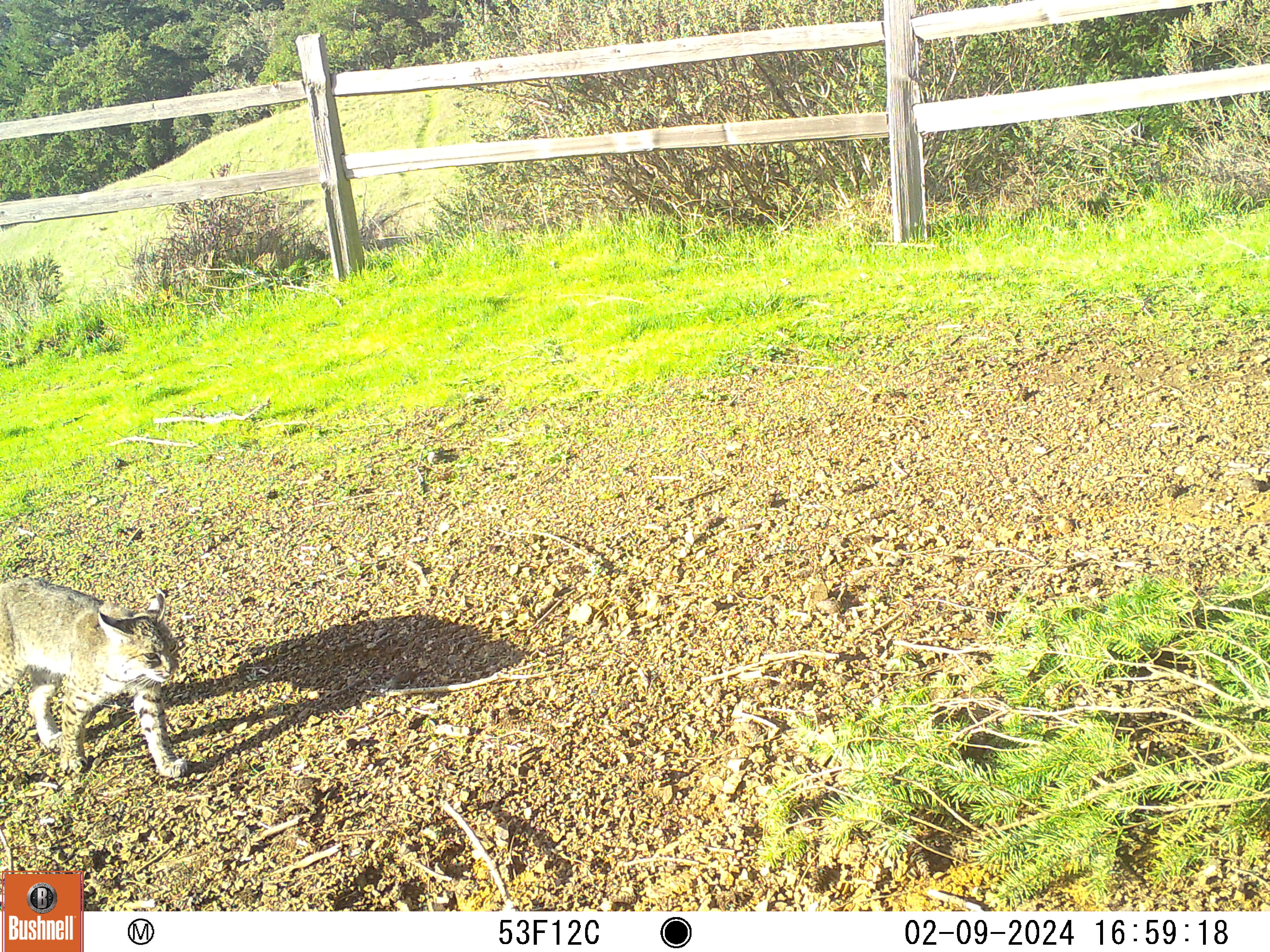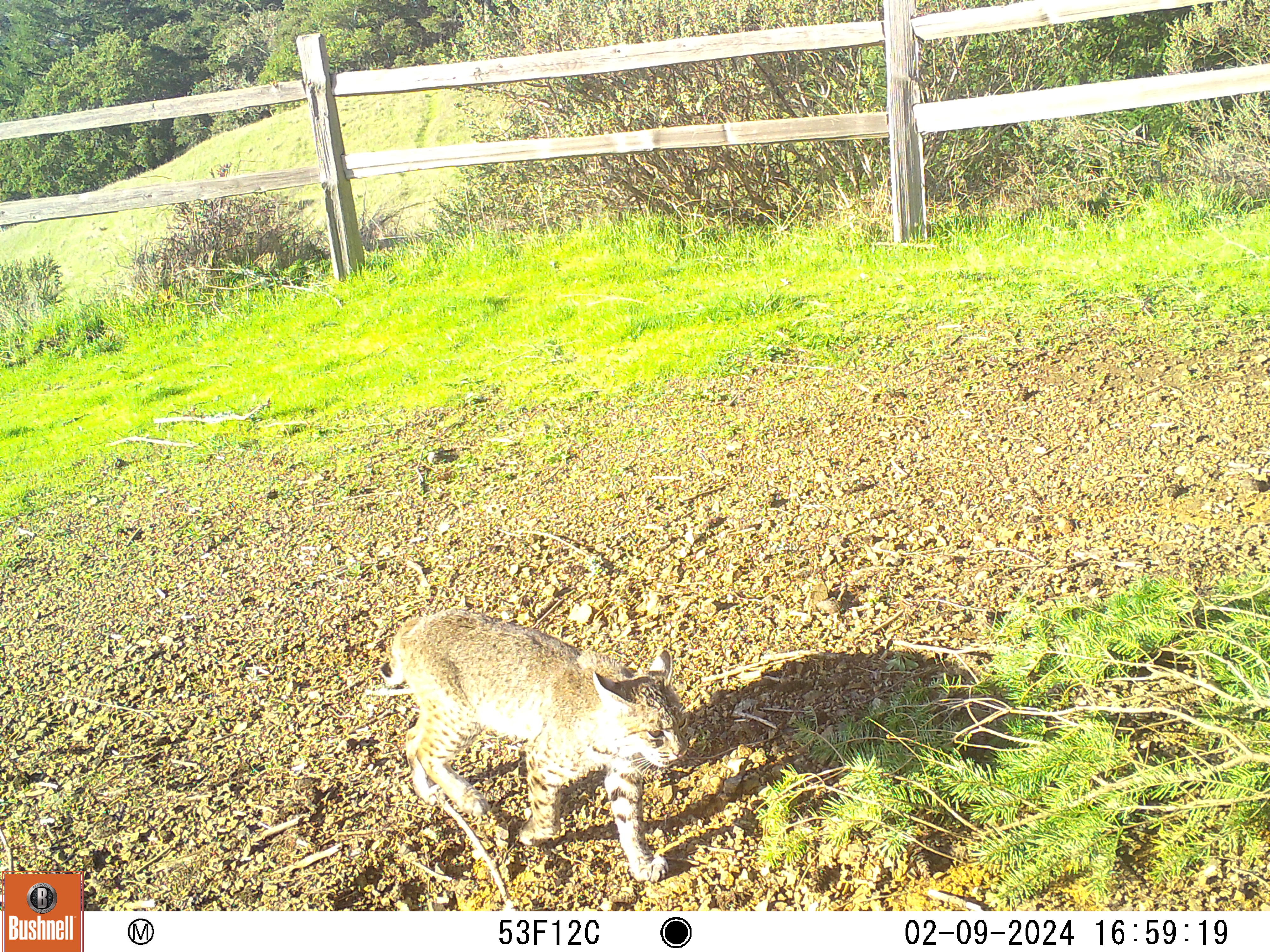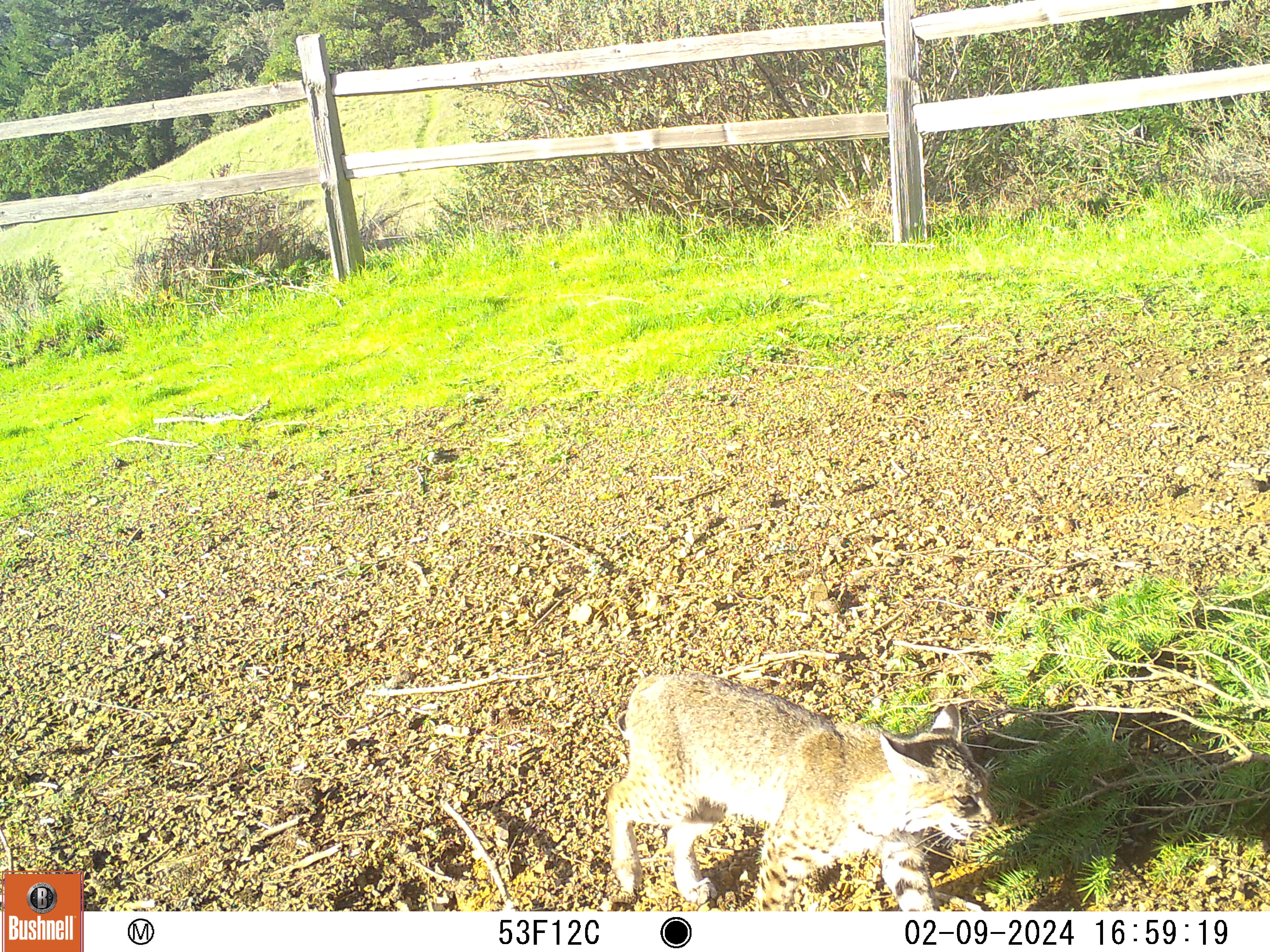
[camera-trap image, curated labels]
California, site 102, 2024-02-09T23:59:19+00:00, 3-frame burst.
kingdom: Animalia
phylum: Chordata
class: Mammalia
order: Carnivora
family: Felidae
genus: Lynx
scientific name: Lynx rufus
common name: bobcat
Bobcat (Lynx rufus).